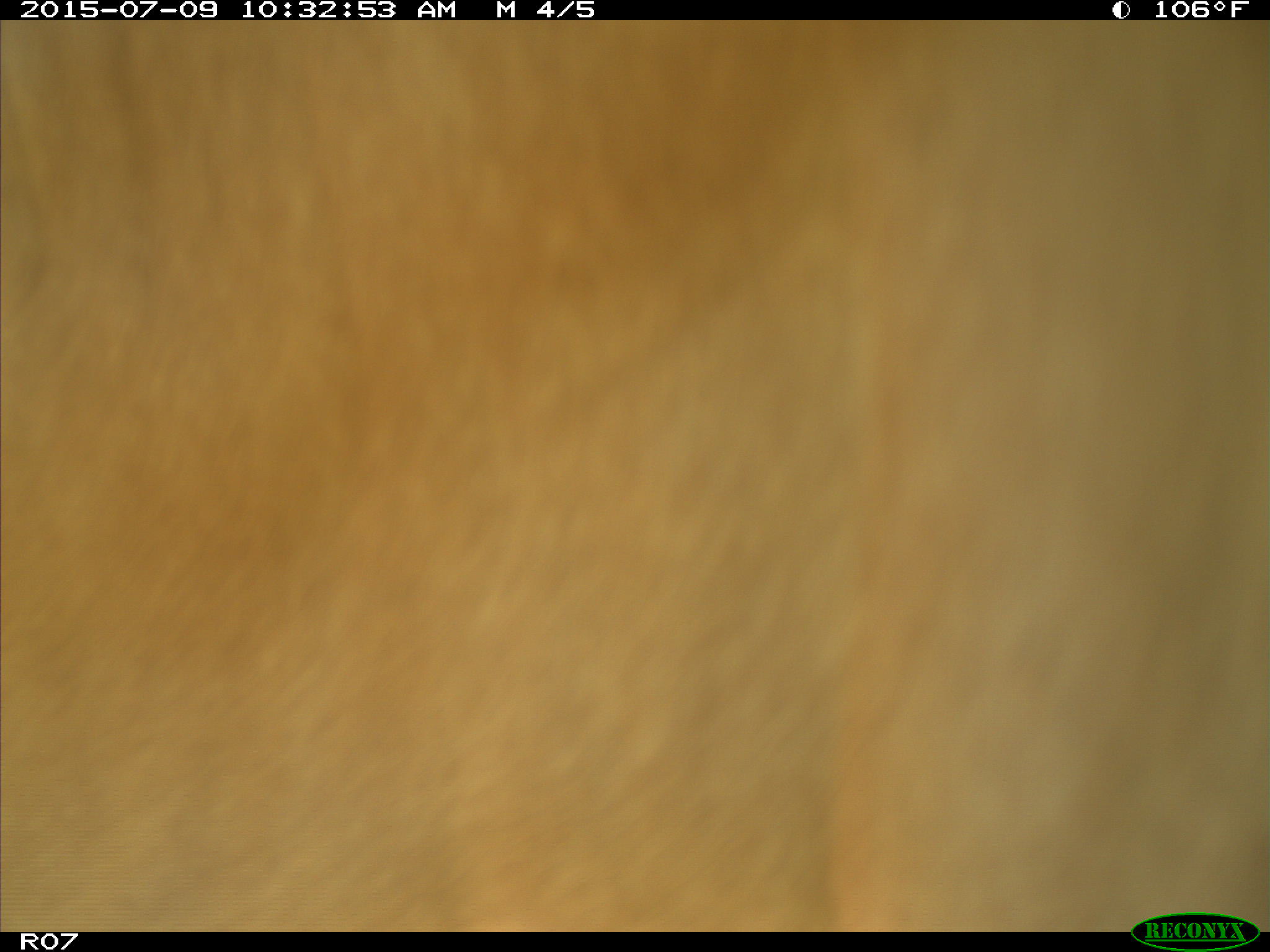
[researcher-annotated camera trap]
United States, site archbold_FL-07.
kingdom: Animalia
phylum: Chordata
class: Mammalia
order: Artiodactyla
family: Bovidae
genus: Bos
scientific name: Bos taurus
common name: domestic cow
Bos taurus (domestic cow).